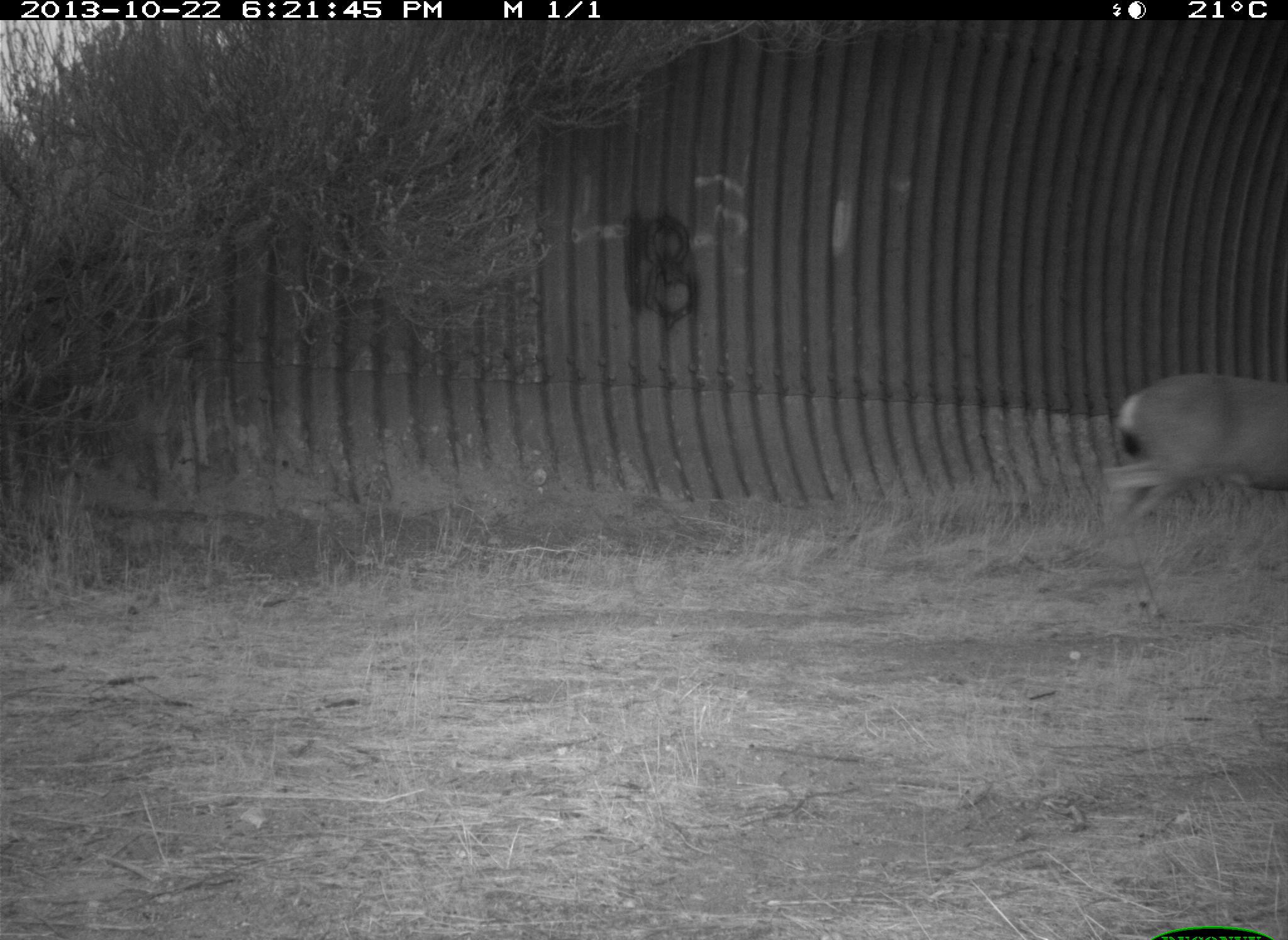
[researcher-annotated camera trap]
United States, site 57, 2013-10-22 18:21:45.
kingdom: Animalia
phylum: Chordata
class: Mammalia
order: Artiodactyla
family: Cervidae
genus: Odocoileus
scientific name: Odocoileus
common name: deer